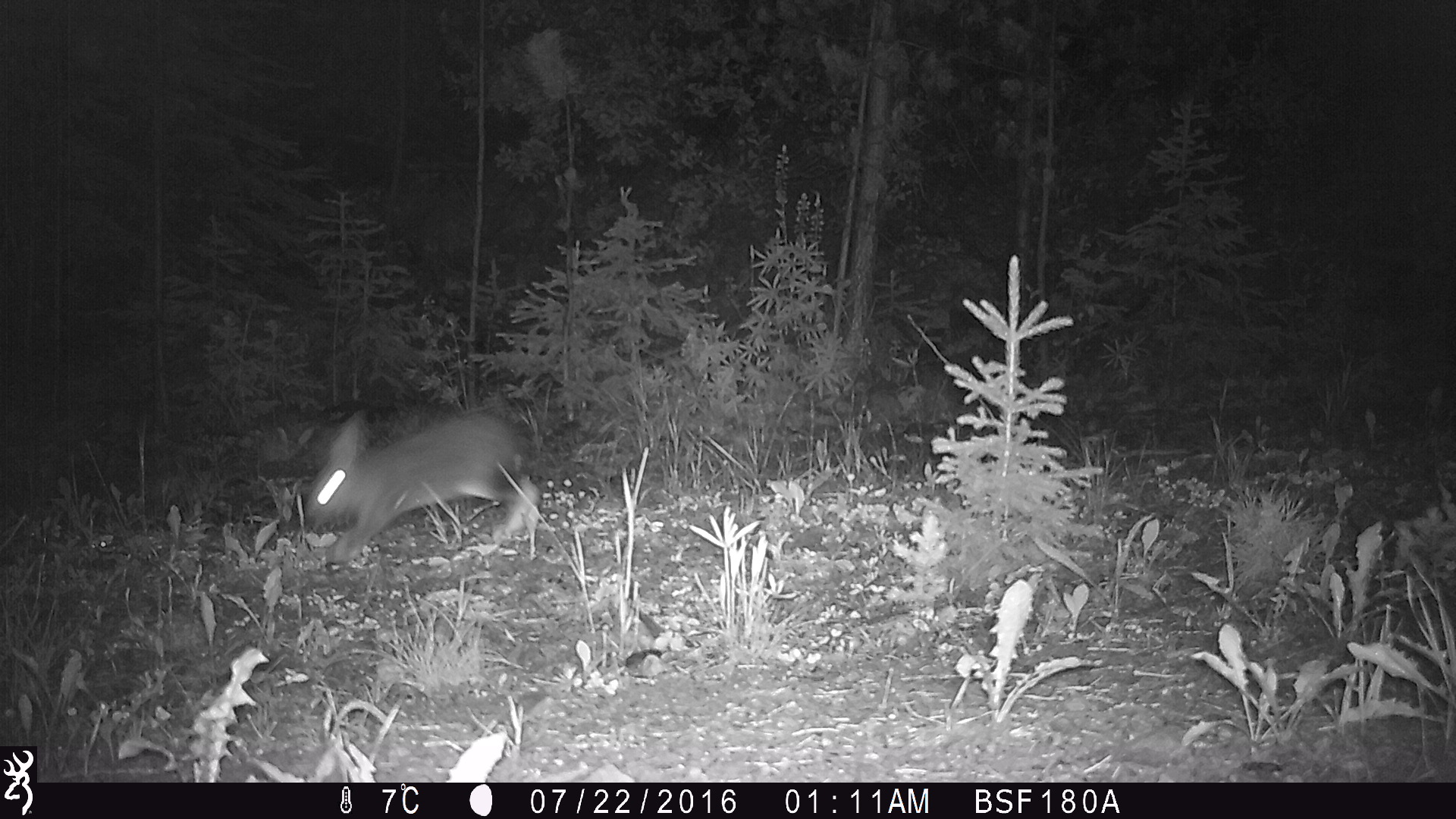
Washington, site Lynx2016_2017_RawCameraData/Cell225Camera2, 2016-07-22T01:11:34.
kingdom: Animalia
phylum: Chordata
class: Mammalia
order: Lagomorpha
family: Leporidae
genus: Lepus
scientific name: Lepus americanus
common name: snowshoe hare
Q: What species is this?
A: Lepus americanus (snowshoe hare).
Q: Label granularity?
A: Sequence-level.